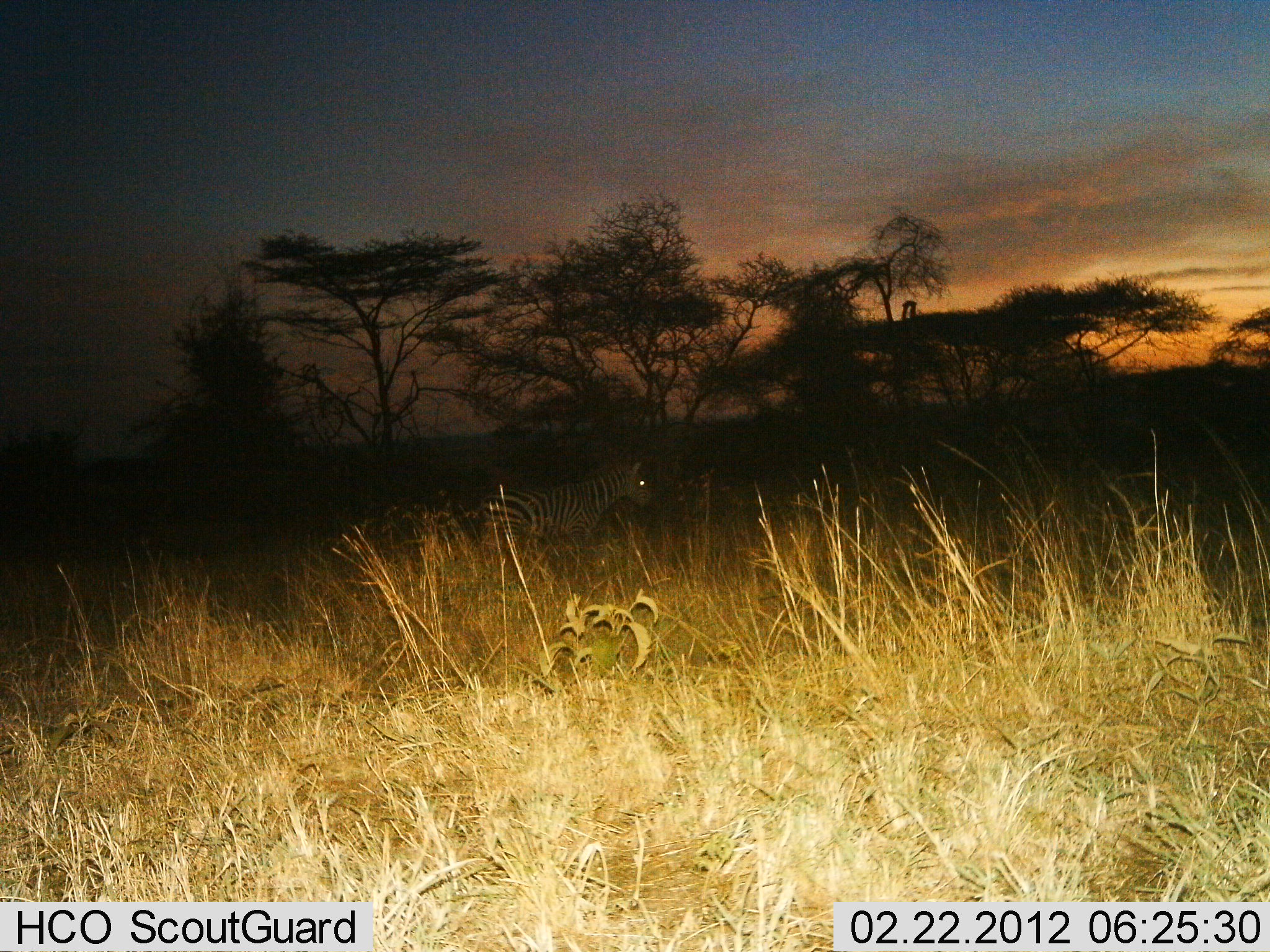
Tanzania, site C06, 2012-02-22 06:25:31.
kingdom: Animalia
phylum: Chordata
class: Mammalia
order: Perissodactyla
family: Equidae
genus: Equus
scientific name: Equus quagga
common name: plains zebra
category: zebra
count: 1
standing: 47%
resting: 0%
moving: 53%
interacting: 0%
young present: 0%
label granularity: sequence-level